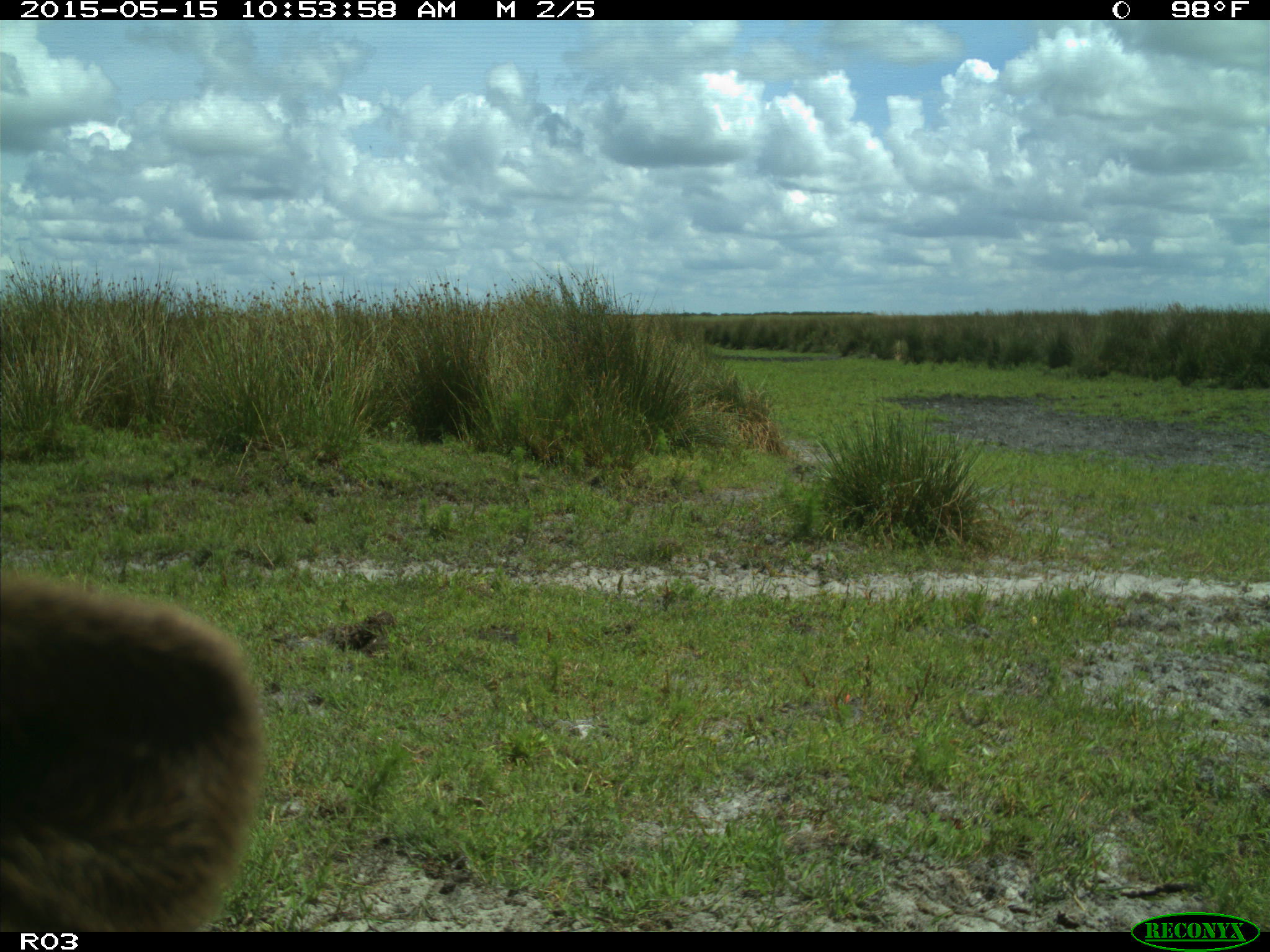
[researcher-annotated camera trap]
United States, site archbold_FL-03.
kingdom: Animalia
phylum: Chordata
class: Mammalia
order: Artiodactyla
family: Bovidae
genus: Bos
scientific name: Bos taurus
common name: domestic cow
Bos taurus (domestic cow).